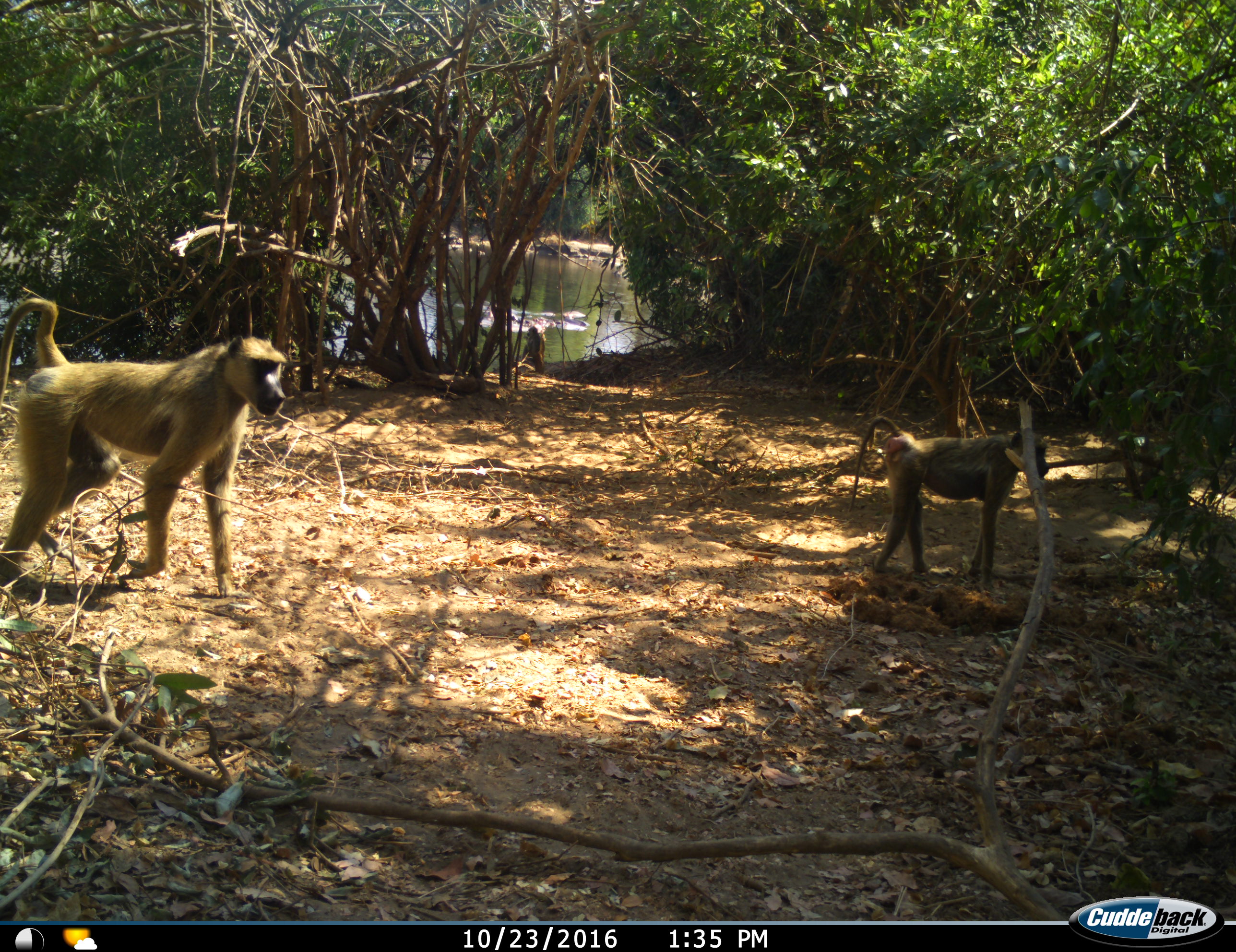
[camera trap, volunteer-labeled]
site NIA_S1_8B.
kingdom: Animalia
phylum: Chordata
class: Mammalia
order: Primates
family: Cercopithecidae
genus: Papio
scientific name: Papio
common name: baboon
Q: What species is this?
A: Baboon (Papio).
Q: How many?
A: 3.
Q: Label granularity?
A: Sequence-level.